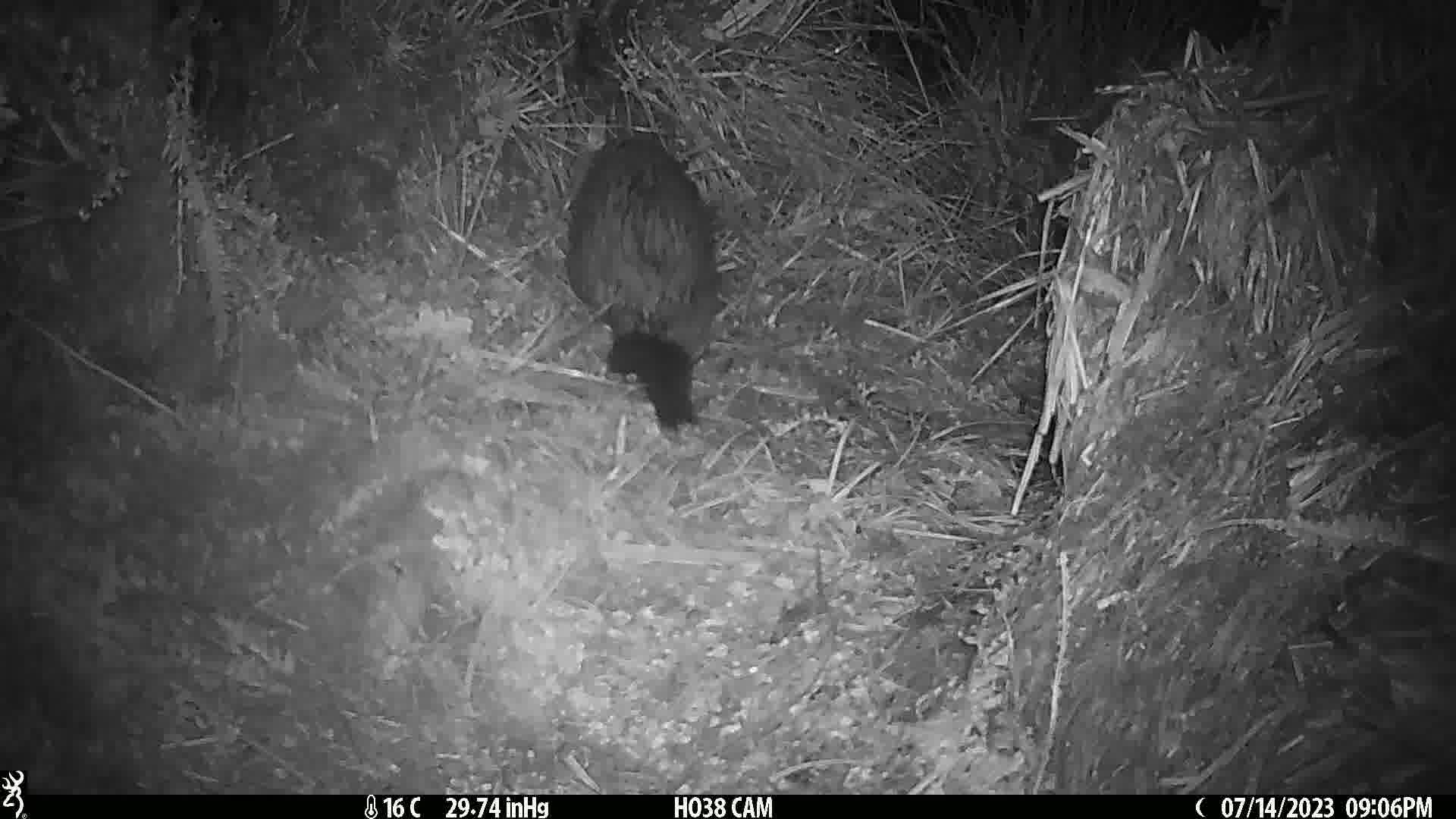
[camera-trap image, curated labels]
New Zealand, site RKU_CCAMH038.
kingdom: Animalia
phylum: Chordata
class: Mammalia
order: Diprotodontia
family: Phalangeridae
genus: Trichosurus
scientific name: Trichosurus vulpecula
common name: common brushtail possum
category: possum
Possum (common brushtail possum) (Trichosurus vulpecula).